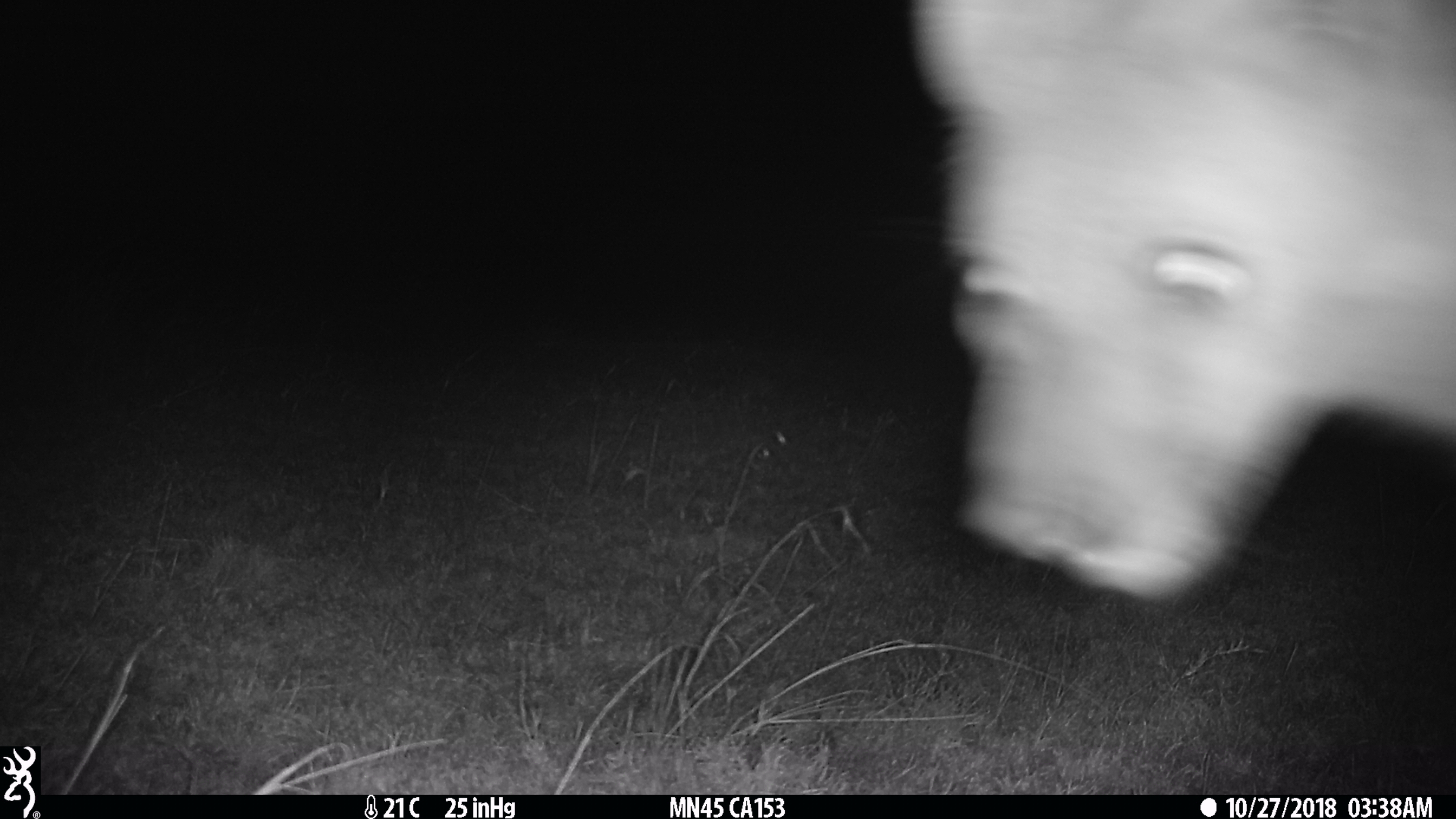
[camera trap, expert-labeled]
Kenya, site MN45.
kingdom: Animalia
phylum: Chordata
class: Mammalia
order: Carnivora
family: Hyaenidae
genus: Crocuta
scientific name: Crocuta crocuta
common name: spotted hyena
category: hyena spotted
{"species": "hyena spotted (spotted hyena) (Crocuta crocuta)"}